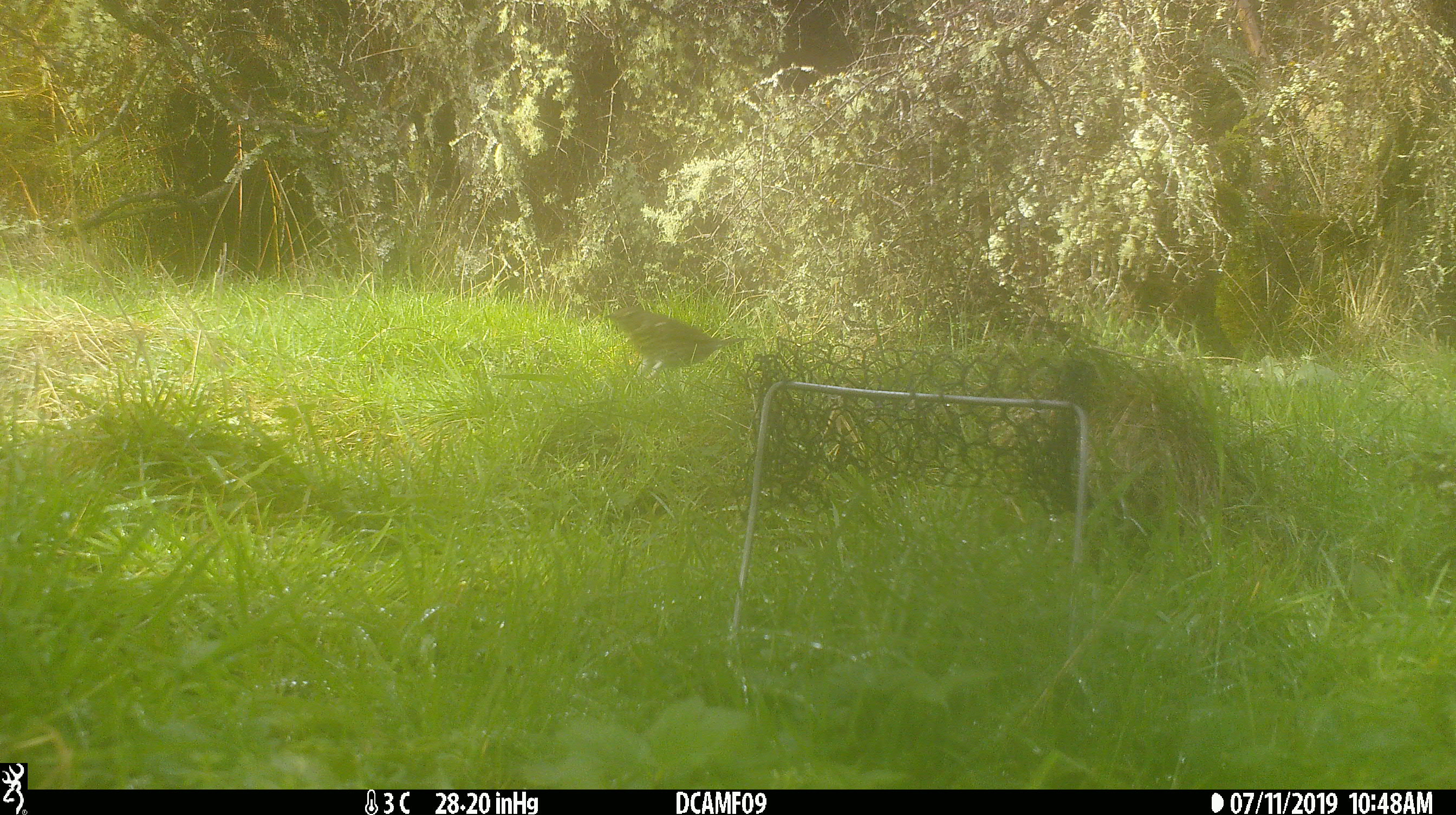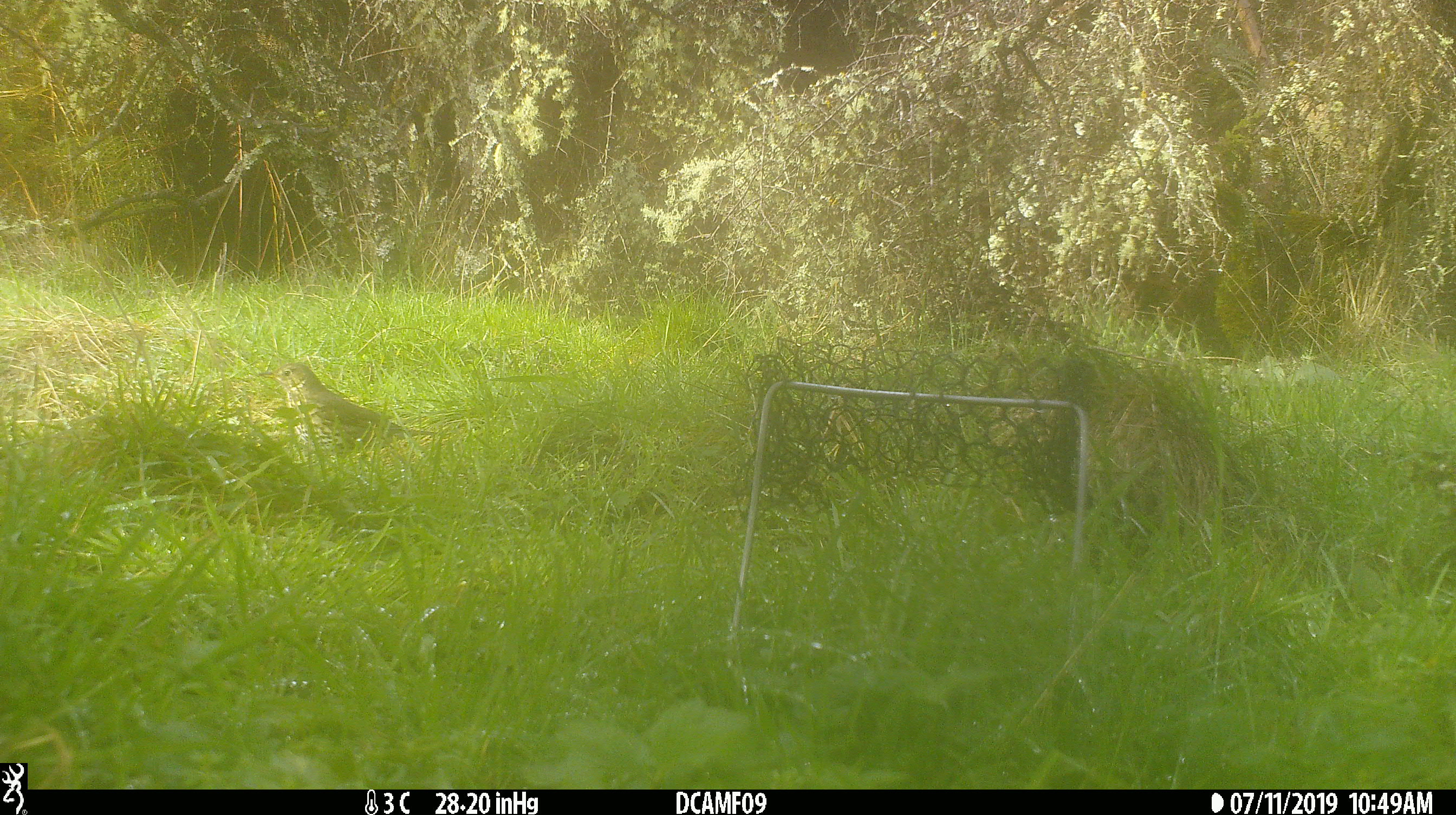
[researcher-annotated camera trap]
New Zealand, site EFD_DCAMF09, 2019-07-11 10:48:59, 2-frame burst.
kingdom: Animalia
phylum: Chordata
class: Aves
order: Passeriformes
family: Turdidae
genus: Turdus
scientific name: Turdus philomelos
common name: song thrush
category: thrush